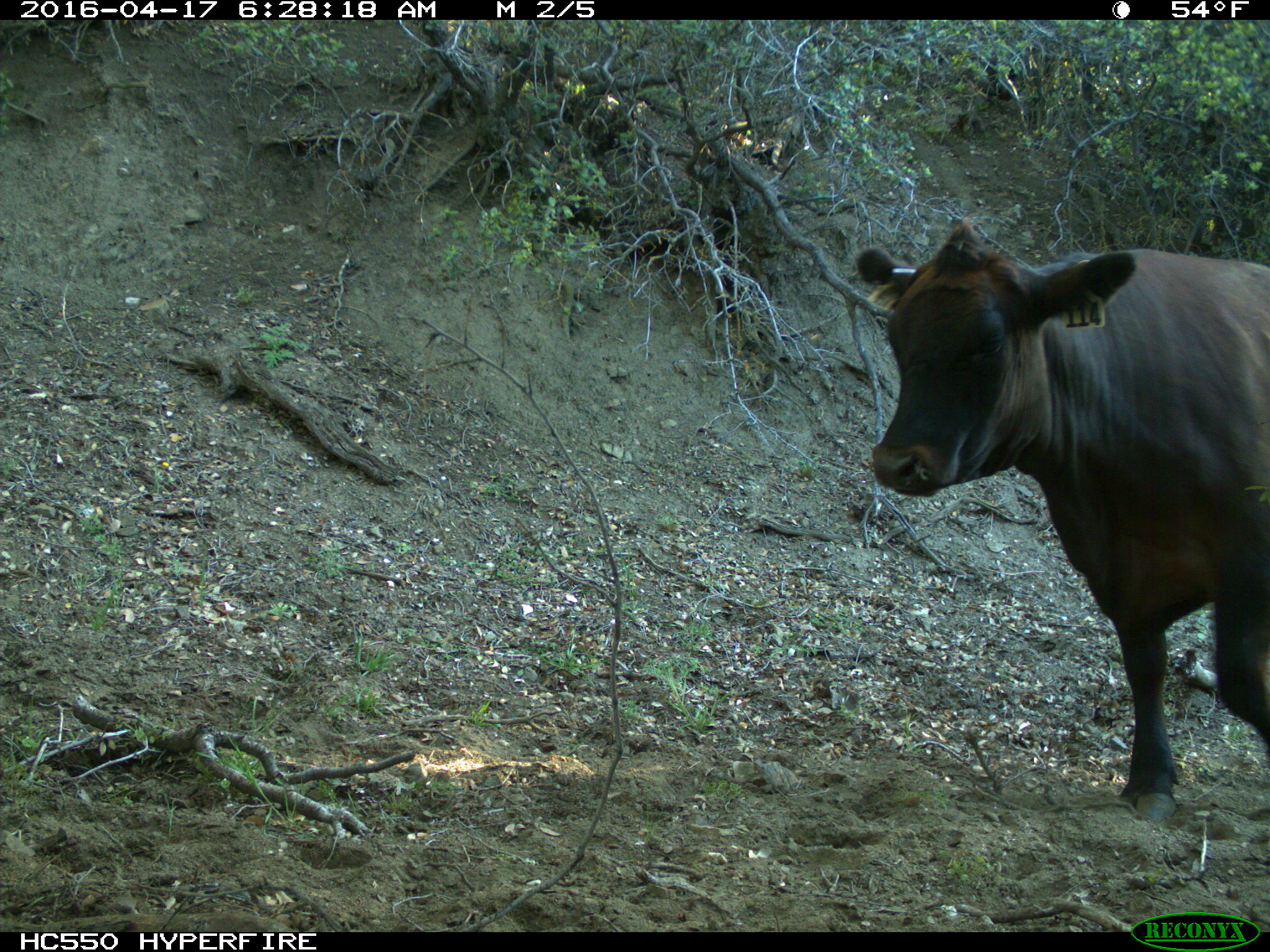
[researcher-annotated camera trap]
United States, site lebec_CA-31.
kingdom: Animalia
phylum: Chordata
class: Mammalia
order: Artiodactyla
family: Bovidae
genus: Bos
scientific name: Bos taurus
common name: domestic cow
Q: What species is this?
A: Bos taurus (domestic cow).